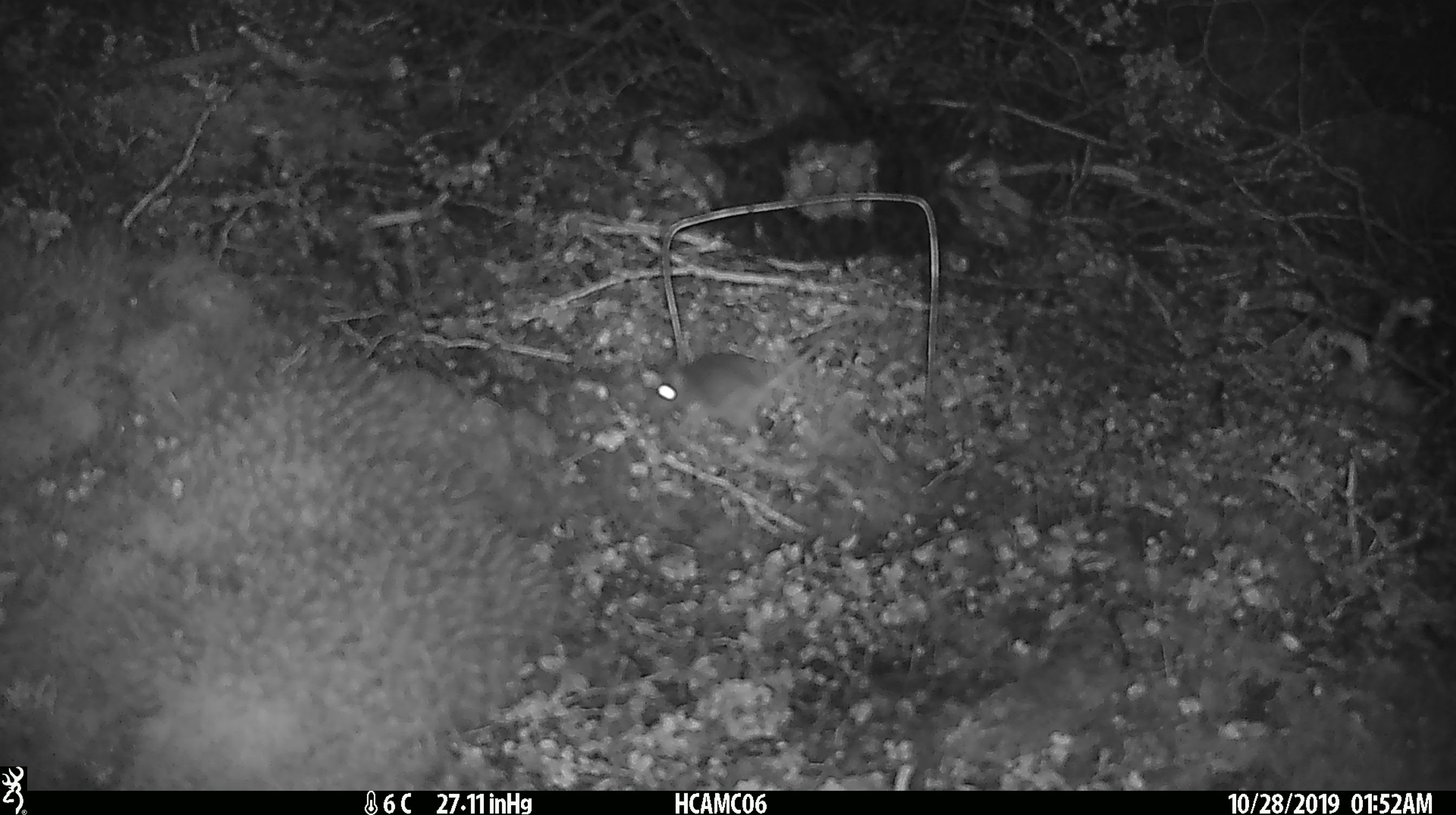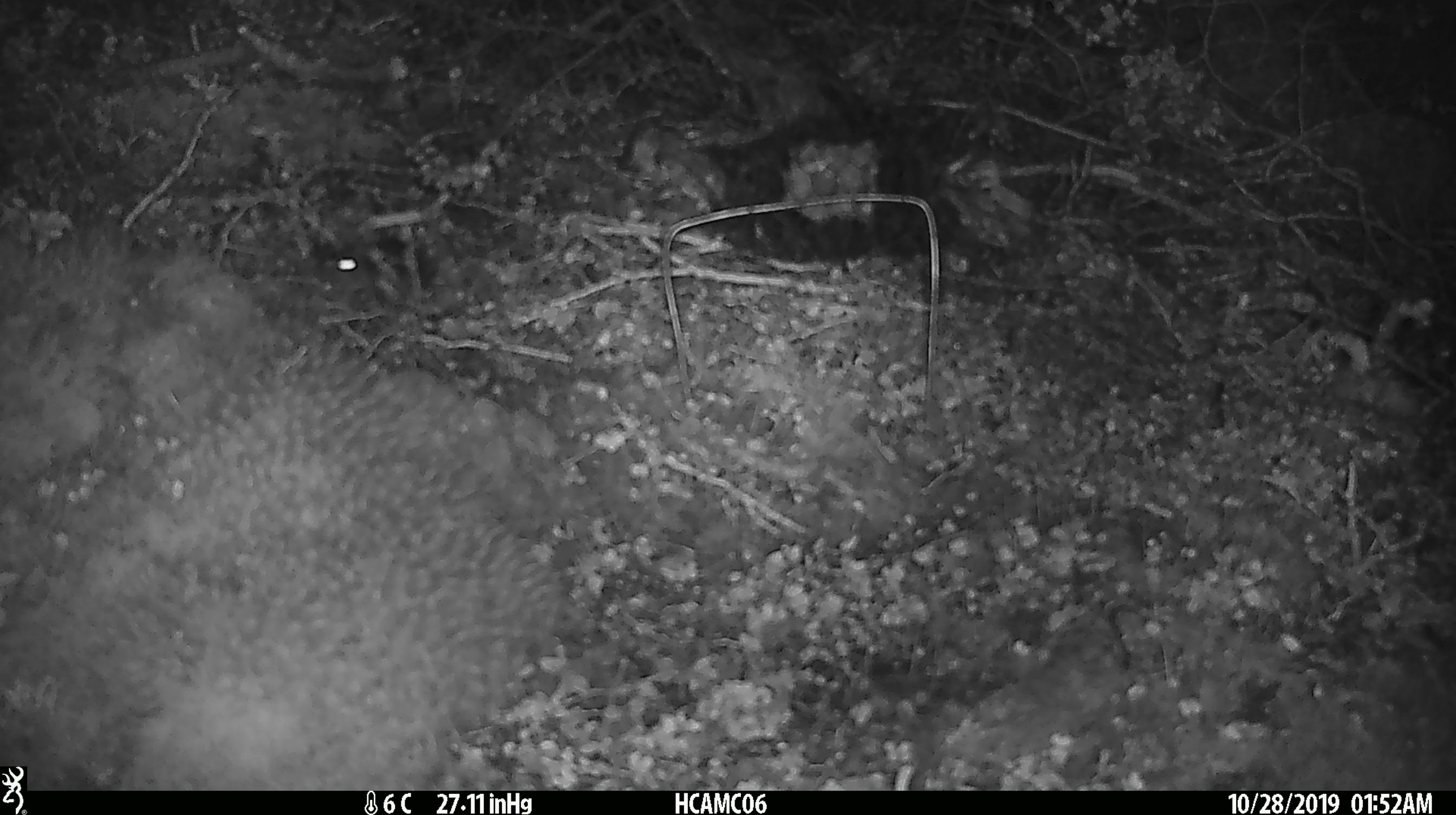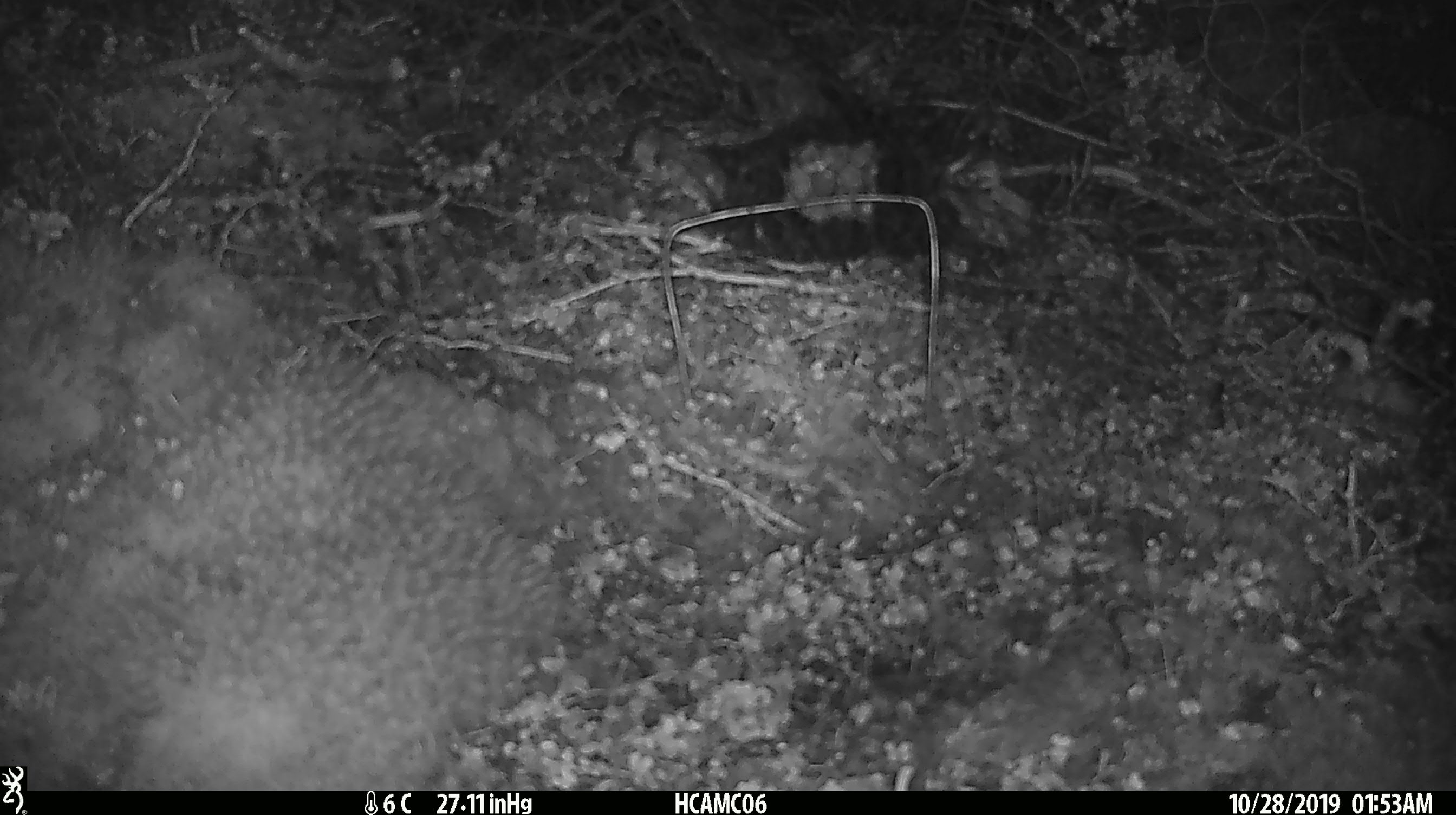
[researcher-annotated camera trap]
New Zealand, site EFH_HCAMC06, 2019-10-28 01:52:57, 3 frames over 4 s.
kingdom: Animalia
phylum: Chordata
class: Mammalia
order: Rodentia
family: Muridae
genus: Mus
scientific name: Mus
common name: mouse